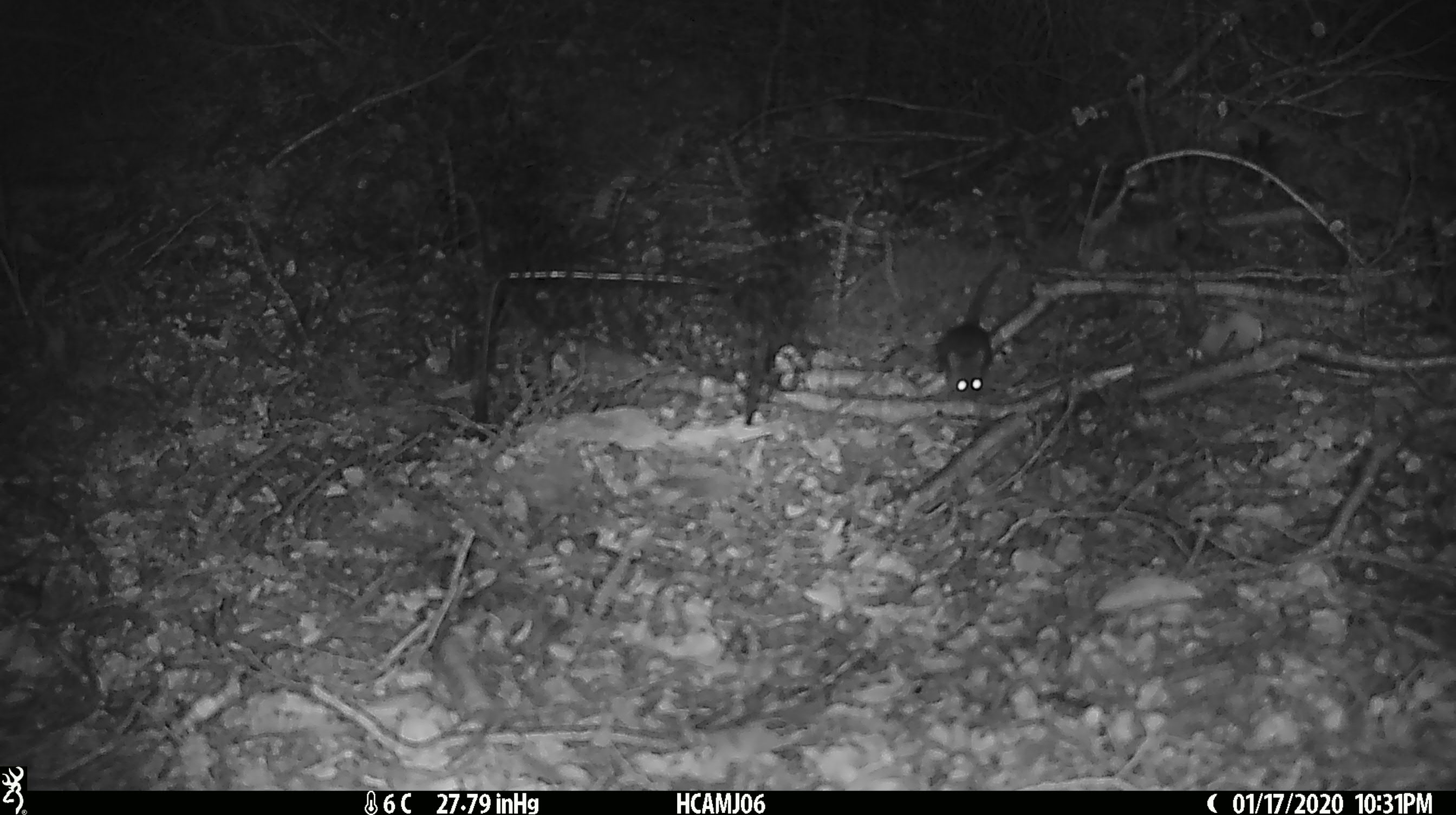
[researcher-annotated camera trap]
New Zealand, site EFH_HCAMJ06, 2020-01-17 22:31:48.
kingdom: Animalia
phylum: Chordata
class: Mammalia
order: Rodentia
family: Muridae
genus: Mus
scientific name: Mus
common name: mouse